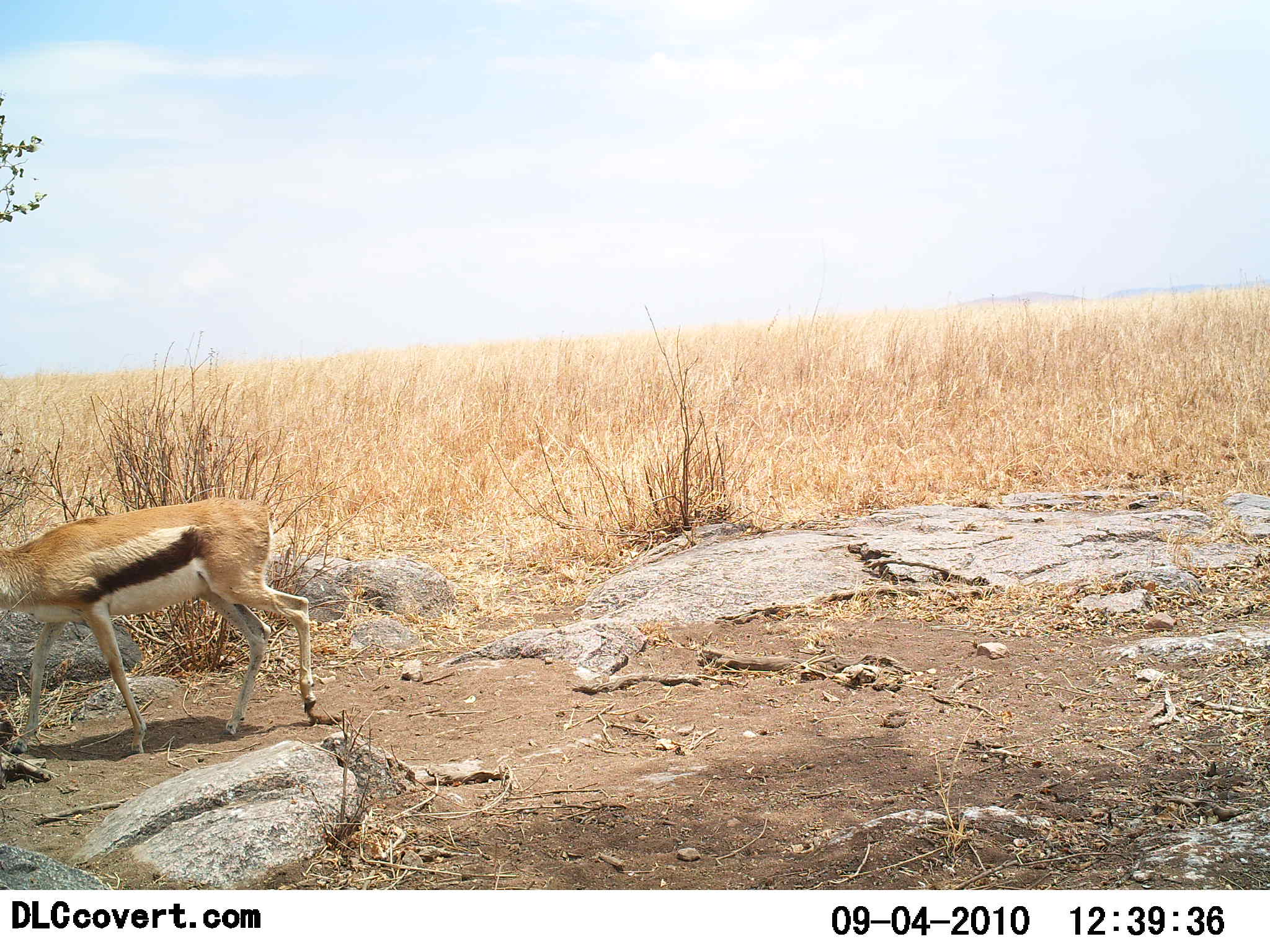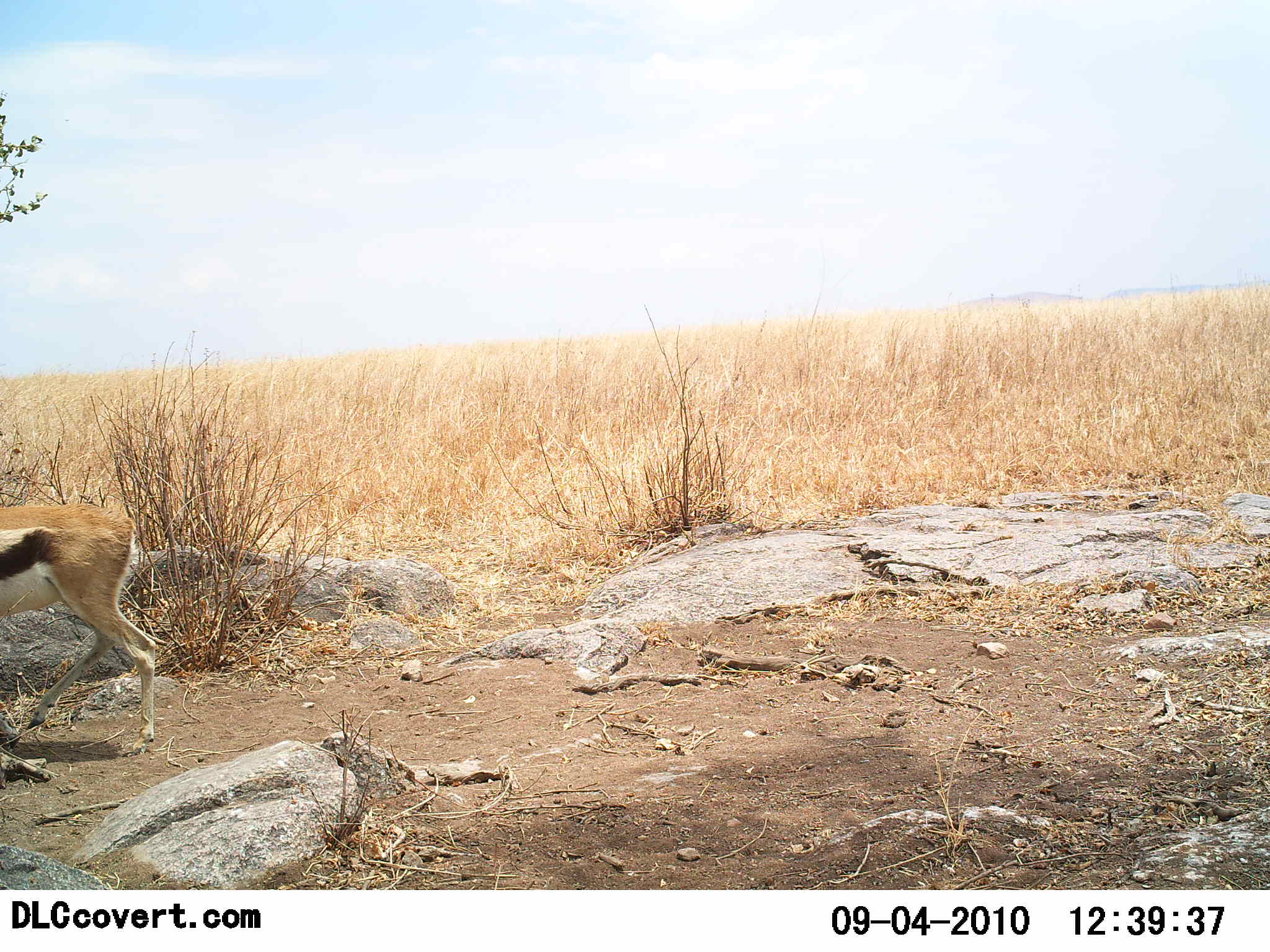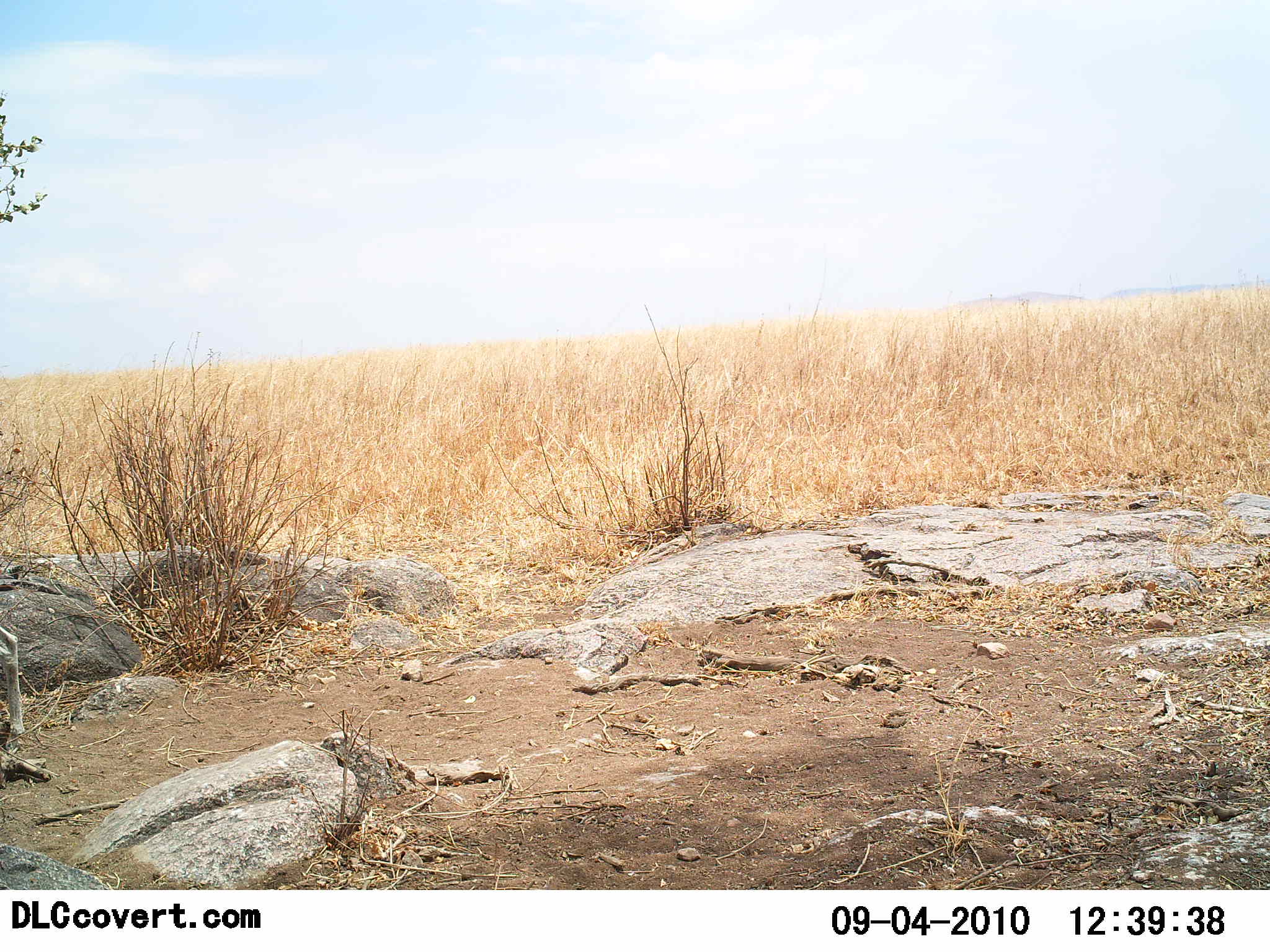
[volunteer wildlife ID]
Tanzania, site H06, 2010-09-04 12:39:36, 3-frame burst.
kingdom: Animalia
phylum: Chordata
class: Mammalia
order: Artiodactyla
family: Bovidae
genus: Eudorcas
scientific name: Eudorcas thomsonii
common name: thomson's gazelle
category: gazellethomsons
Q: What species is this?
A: Gazellethomsons (thomson's gazelle) (Eudorcas thomsonii).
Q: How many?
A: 1.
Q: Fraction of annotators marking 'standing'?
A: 17%.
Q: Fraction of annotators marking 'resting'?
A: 0%.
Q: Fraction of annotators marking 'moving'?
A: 83%.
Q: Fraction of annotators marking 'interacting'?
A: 0%.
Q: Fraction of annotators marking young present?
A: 0%.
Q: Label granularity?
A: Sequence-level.